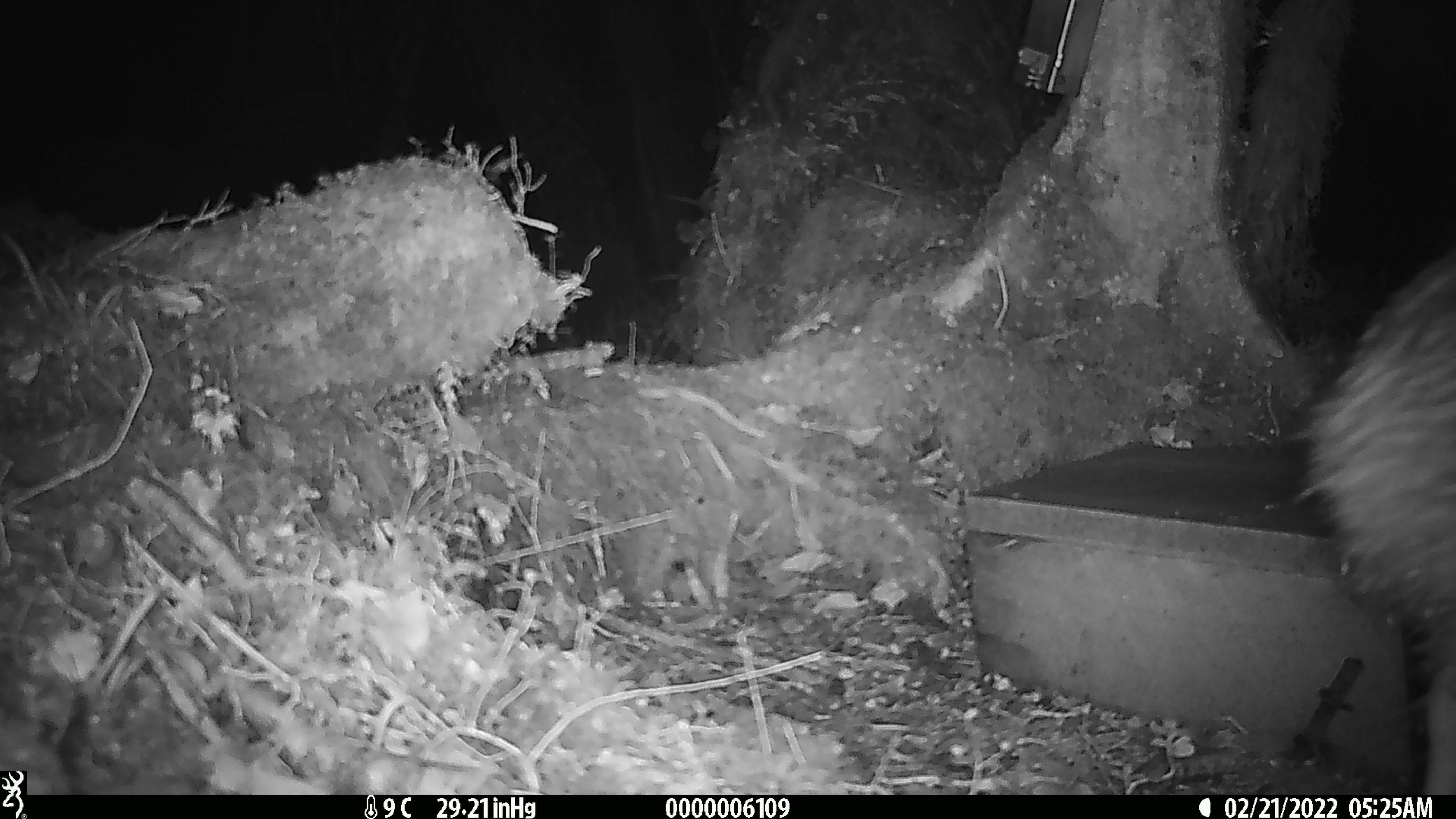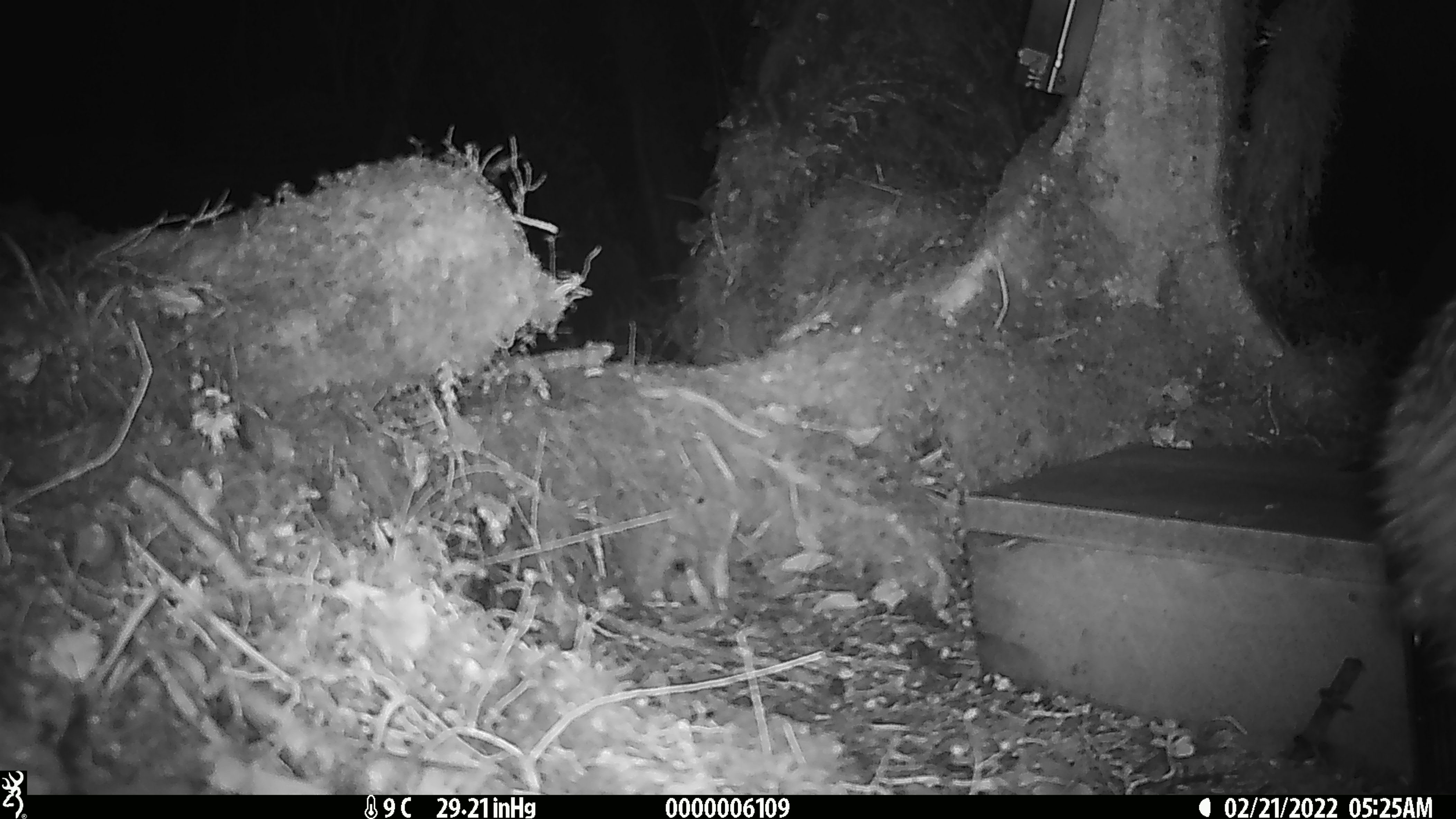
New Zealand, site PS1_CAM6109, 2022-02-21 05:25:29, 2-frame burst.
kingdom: Animalia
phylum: Chordata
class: Aves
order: Apterygiformes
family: Apterygidae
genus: Apteryx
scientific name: Apteryx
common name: kiwi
Kiwi (Apteryx).